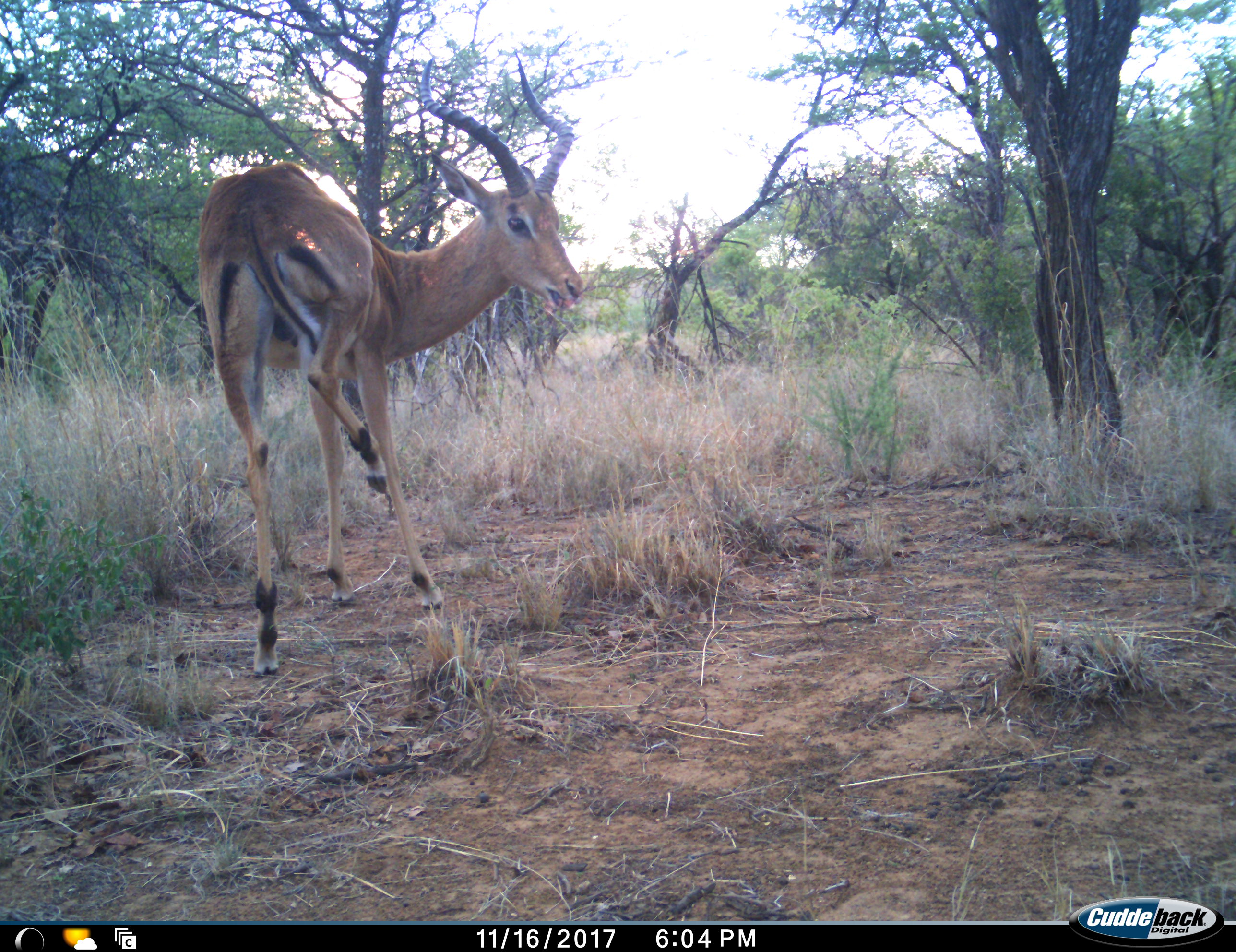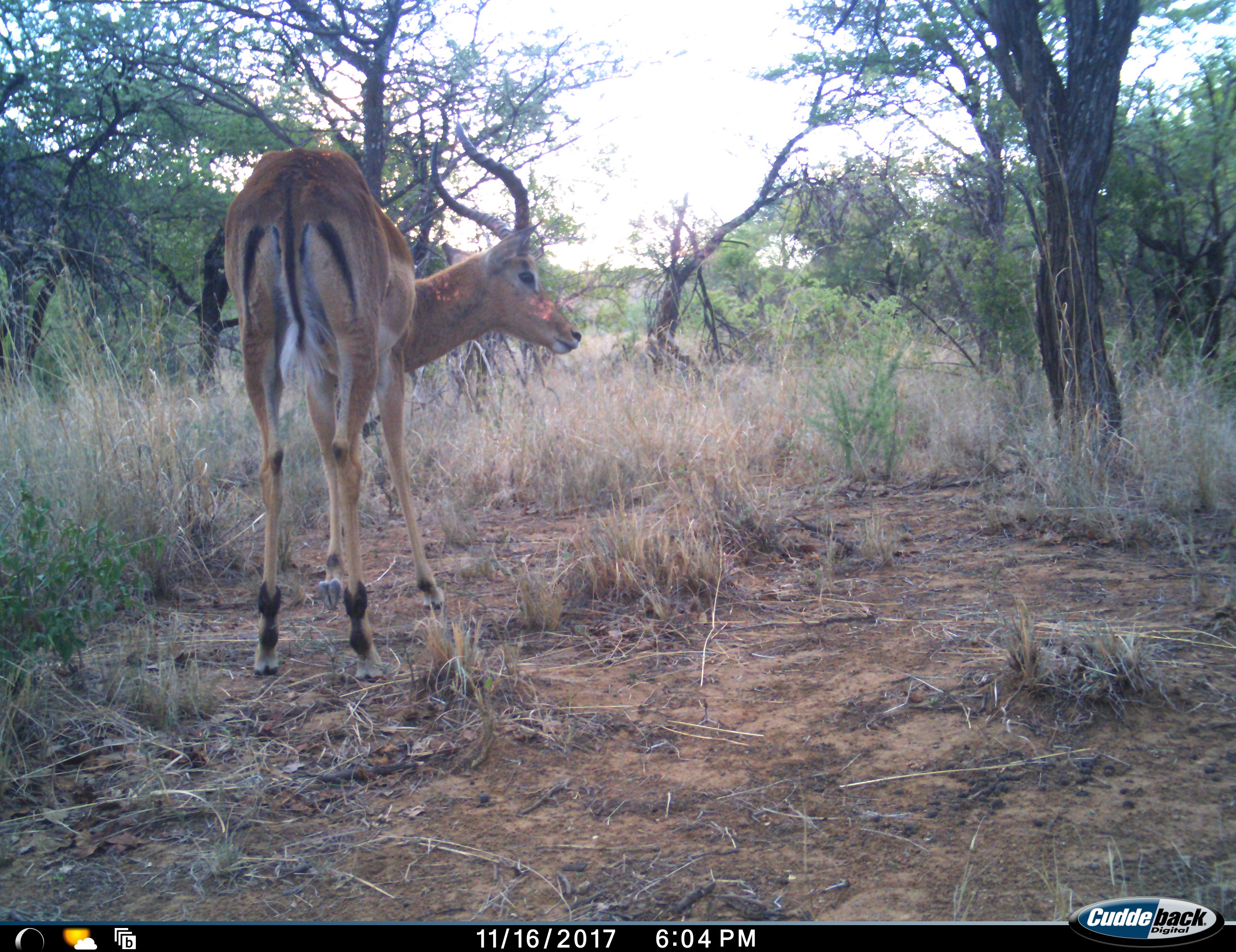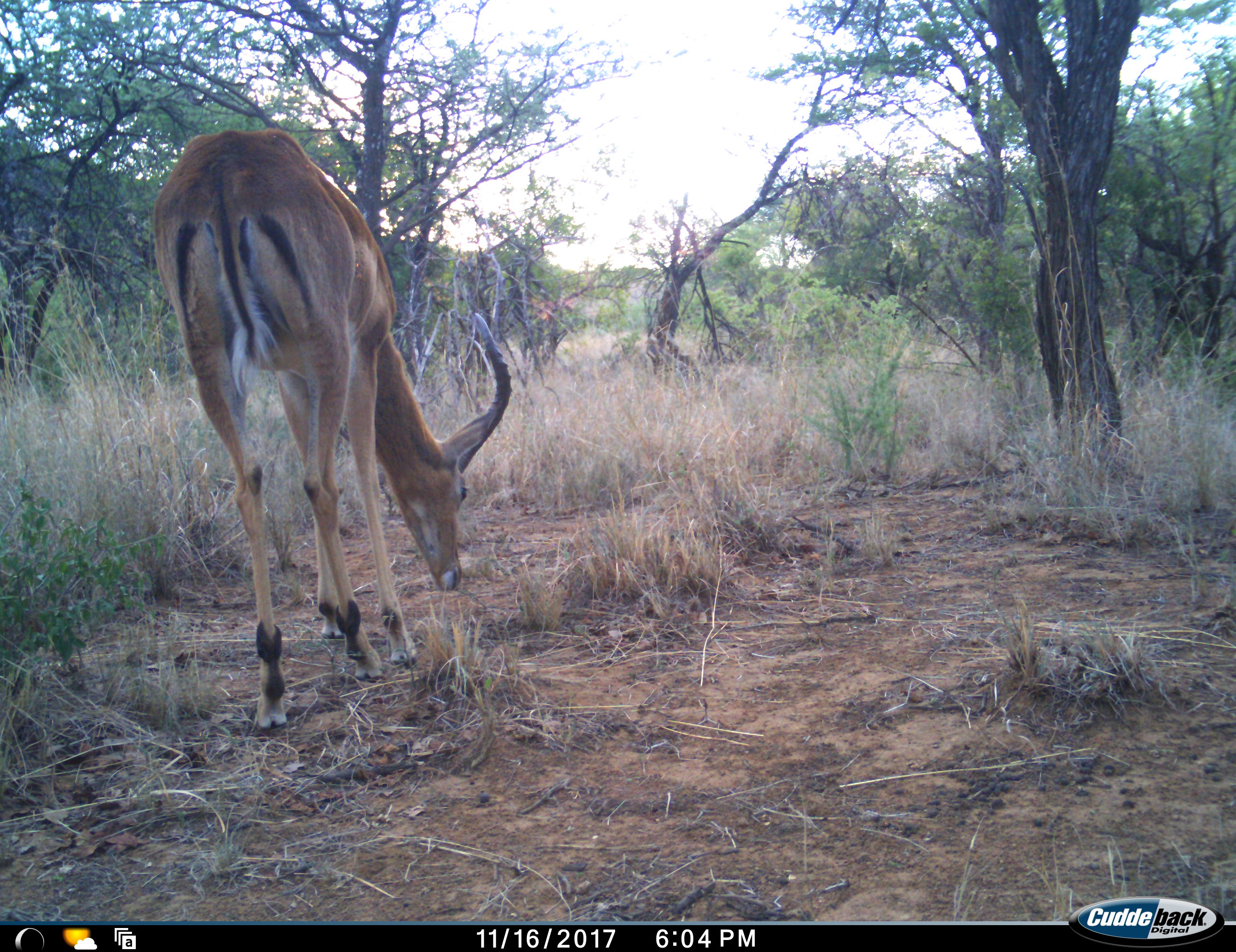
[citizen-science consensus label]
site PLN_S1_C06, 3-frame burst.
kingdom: Animalia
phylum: Chordata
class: Mammalia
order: Artiodactyla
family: Bovidae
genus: Aepyceros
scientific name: Aepyceros melampus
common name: impala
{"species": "impala (Aepyceros melampus)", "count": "1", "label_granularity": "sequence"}